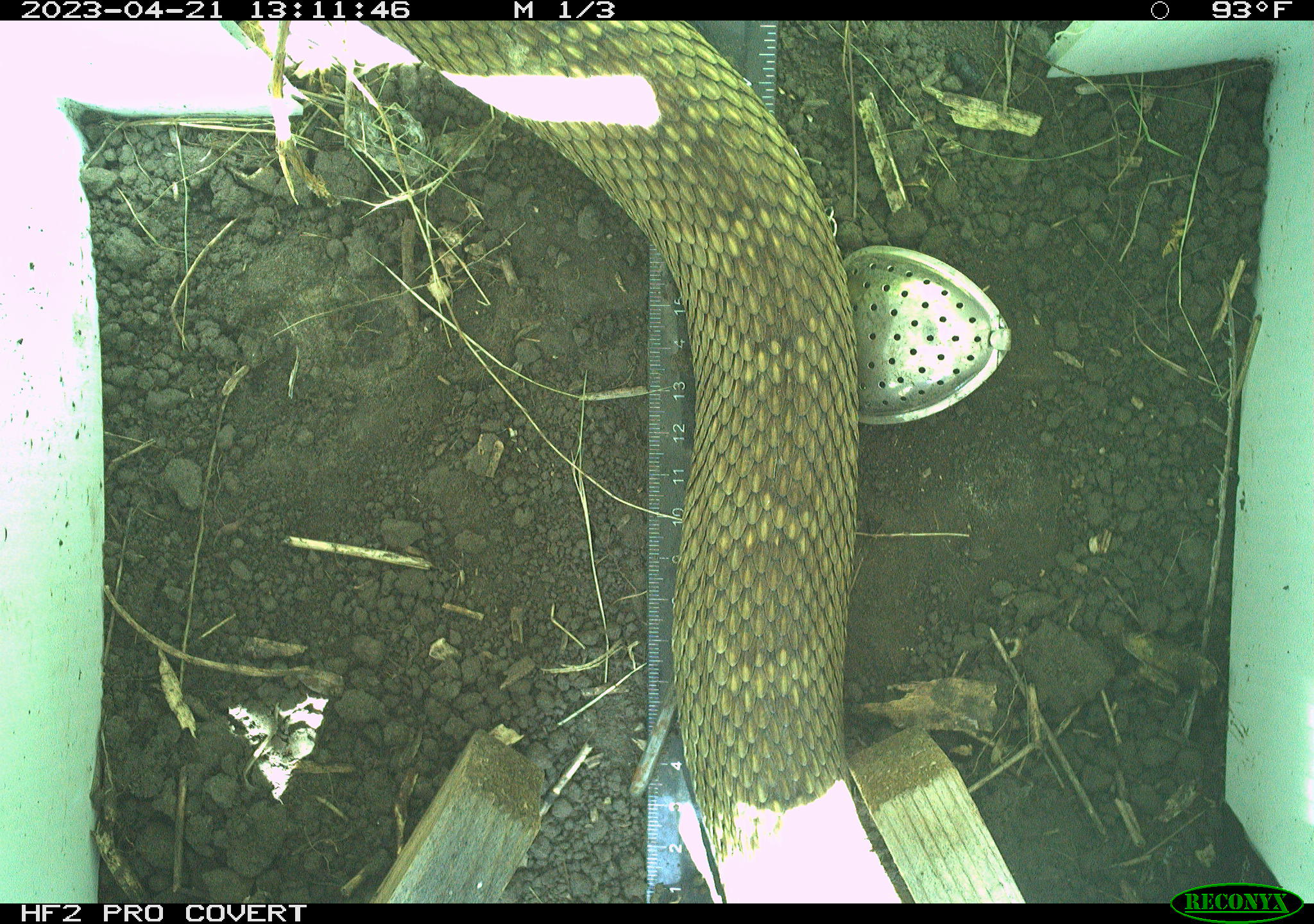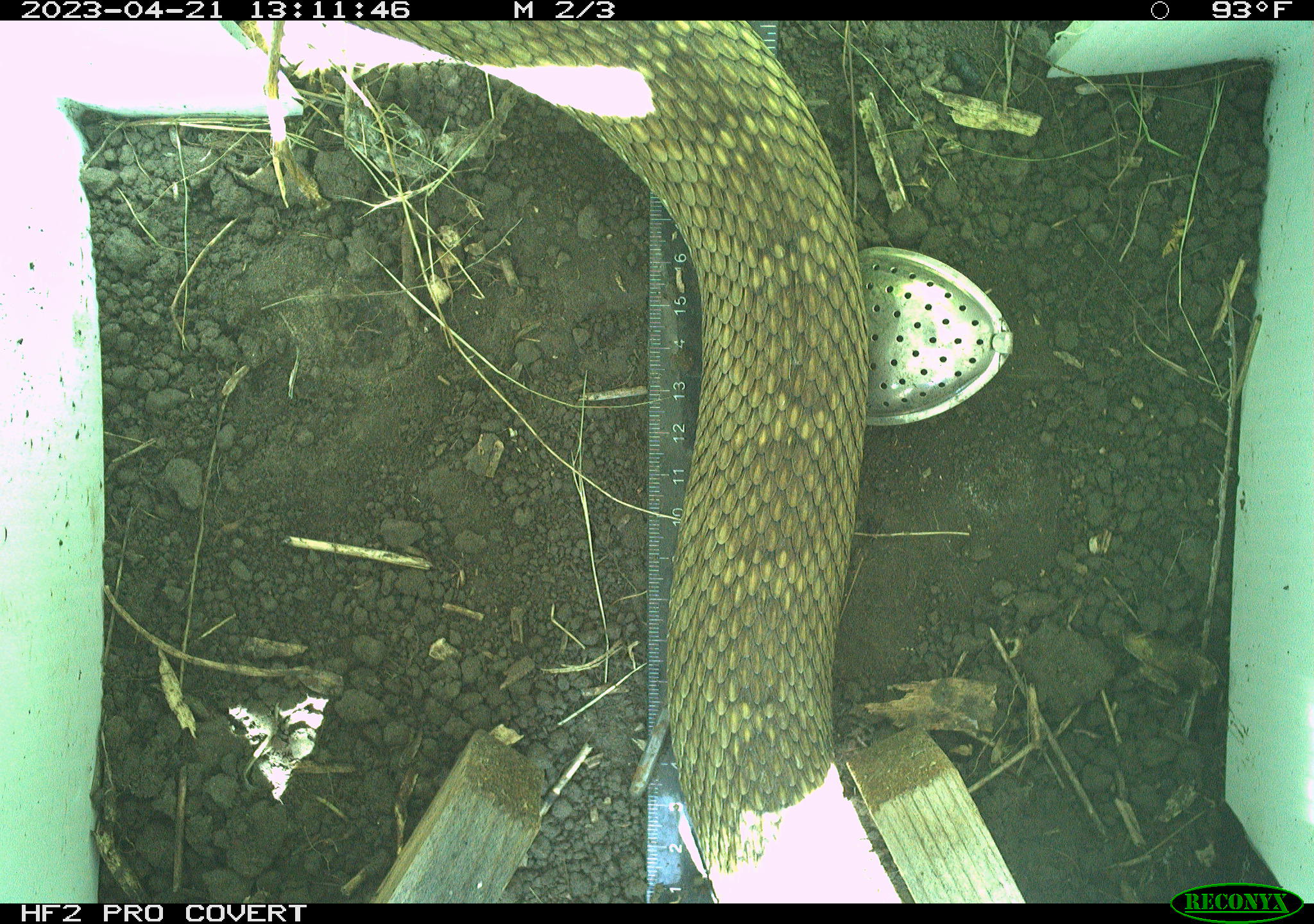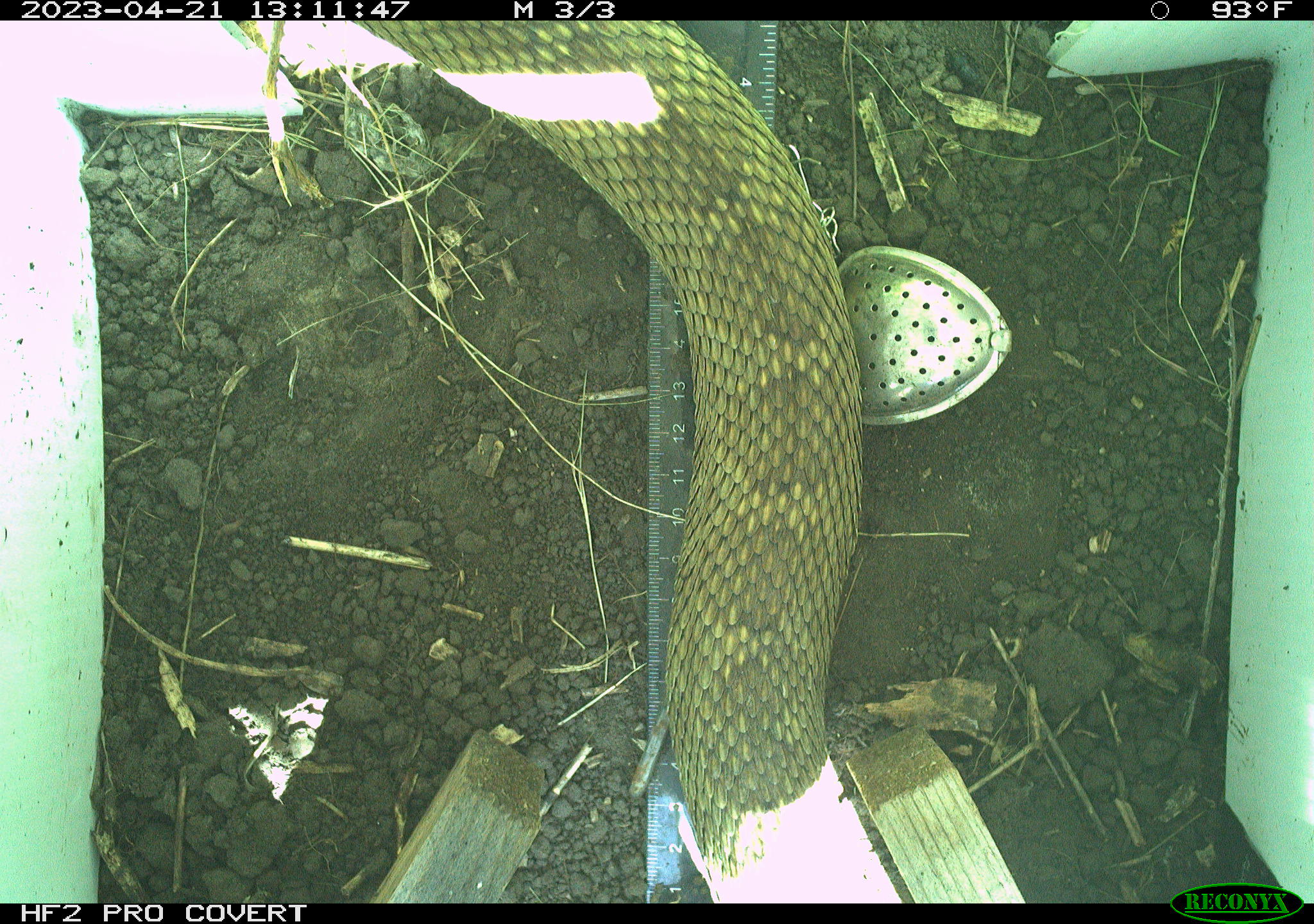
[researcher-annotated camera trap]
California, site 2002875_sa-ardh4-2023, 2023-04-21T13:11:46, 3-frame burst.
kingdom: Animalia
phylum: Chordata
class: Reptilia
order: Squamata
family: Viperidae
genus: Crotalus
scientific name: Crotalus oreganus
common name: western rattlesnake